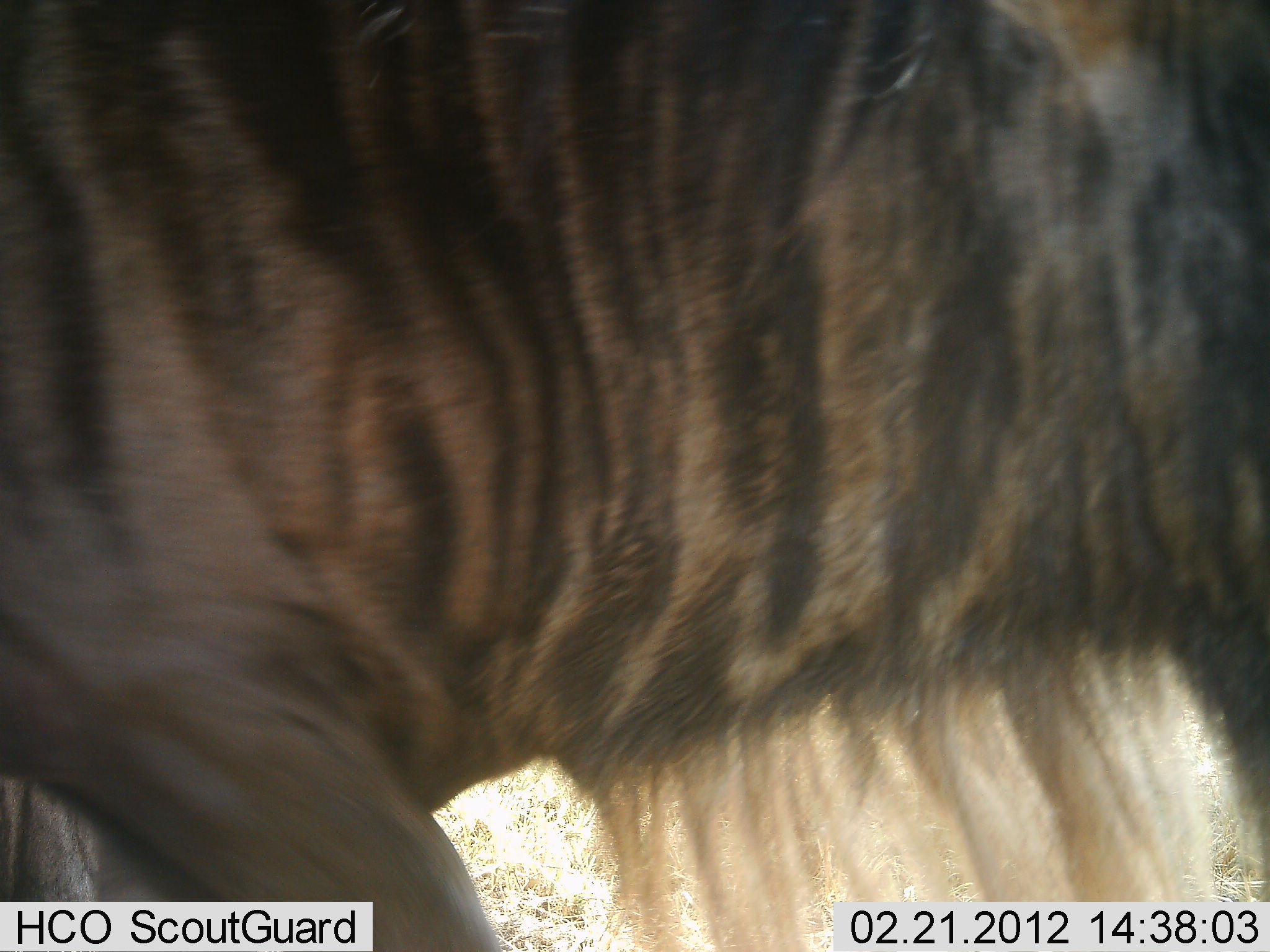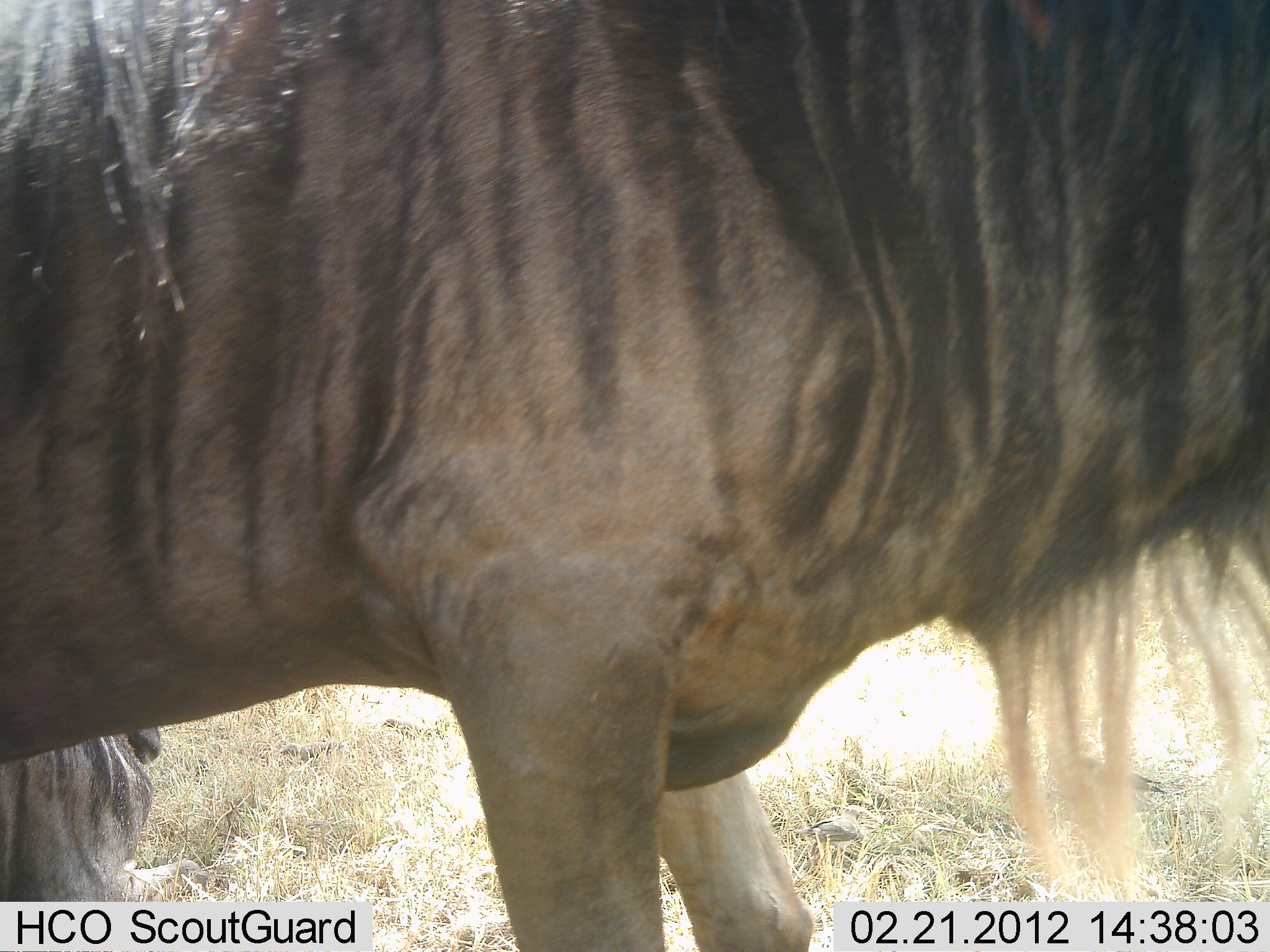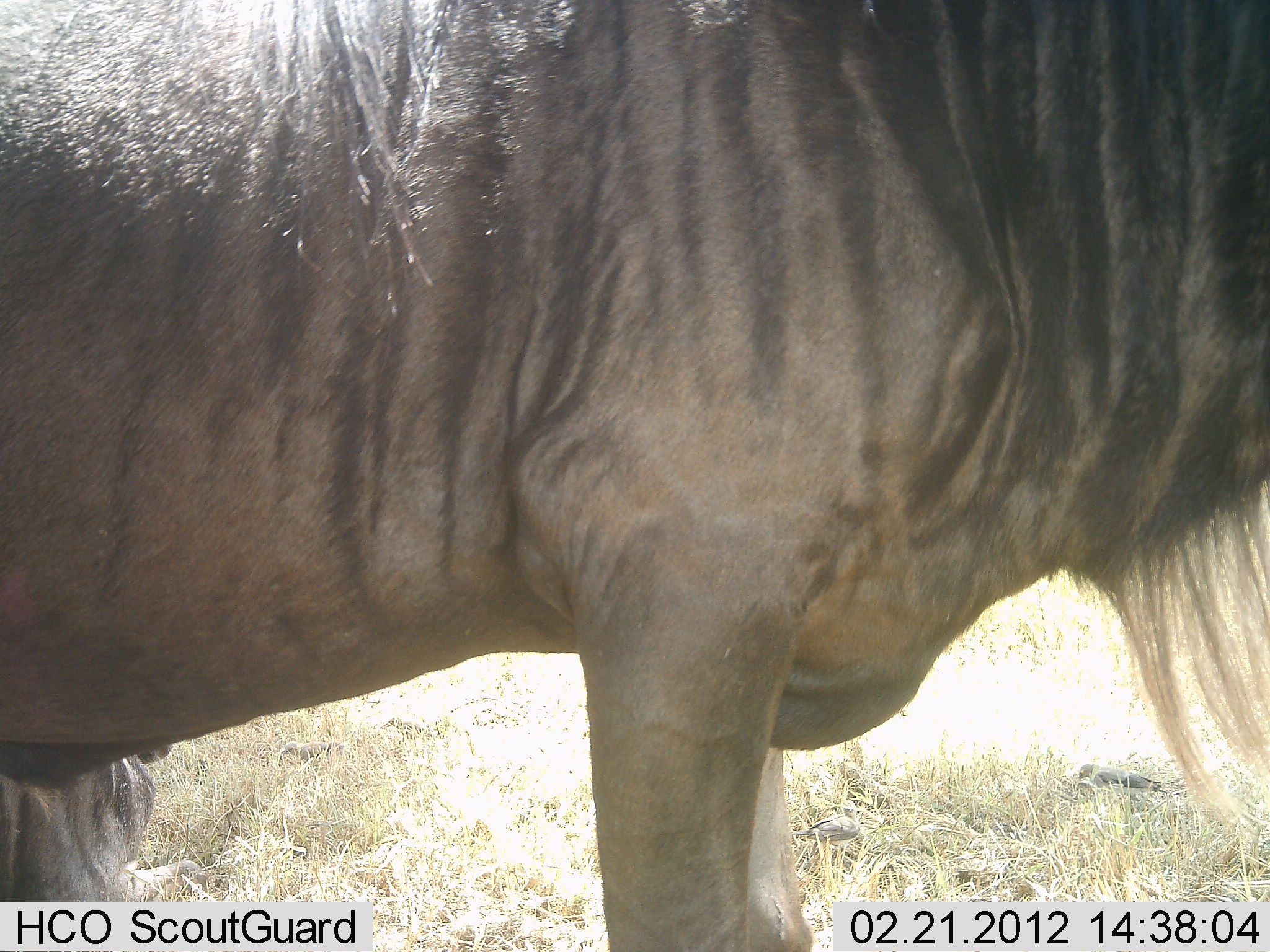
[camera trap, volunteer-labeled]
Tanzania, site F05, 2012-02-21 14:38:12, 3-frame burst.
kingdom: Animalia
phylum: Chordata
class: Mammalia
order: Artiodactyla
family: Bovidae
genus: Connochaetes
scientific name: Connochaetes taurinus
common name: blue wildebeest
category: wildebeest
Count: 2.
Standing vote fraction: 71%.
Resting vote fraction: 62%.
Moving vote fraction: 25%.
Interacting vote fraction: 0%.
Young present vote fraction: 0%.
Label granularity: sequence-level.